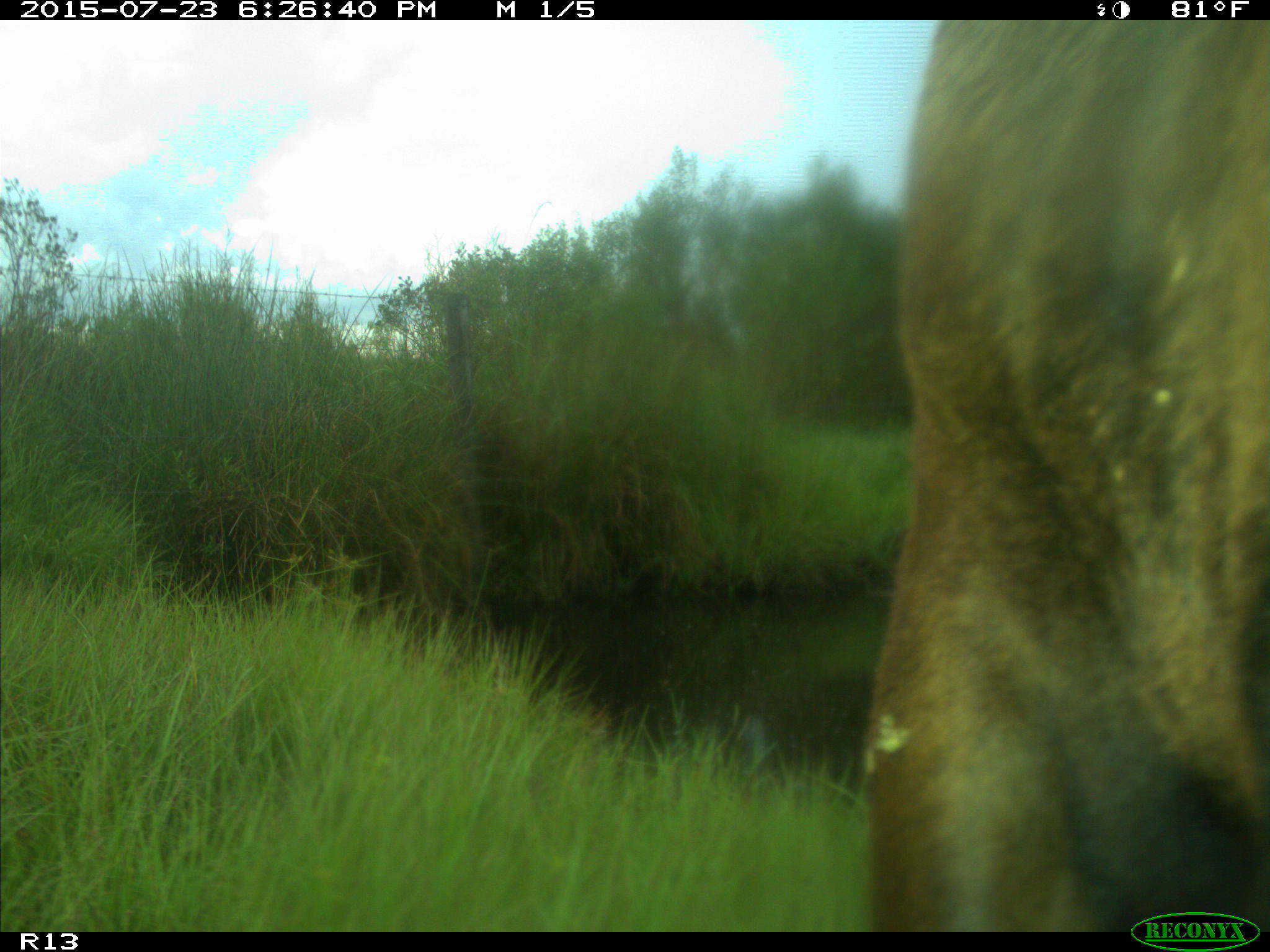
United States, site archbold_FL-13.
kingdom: Animalia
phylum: Chordata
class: Mammalia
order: Artiodactyla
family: Bovidae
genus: Bos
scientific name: Bos taurus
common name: domestic cow